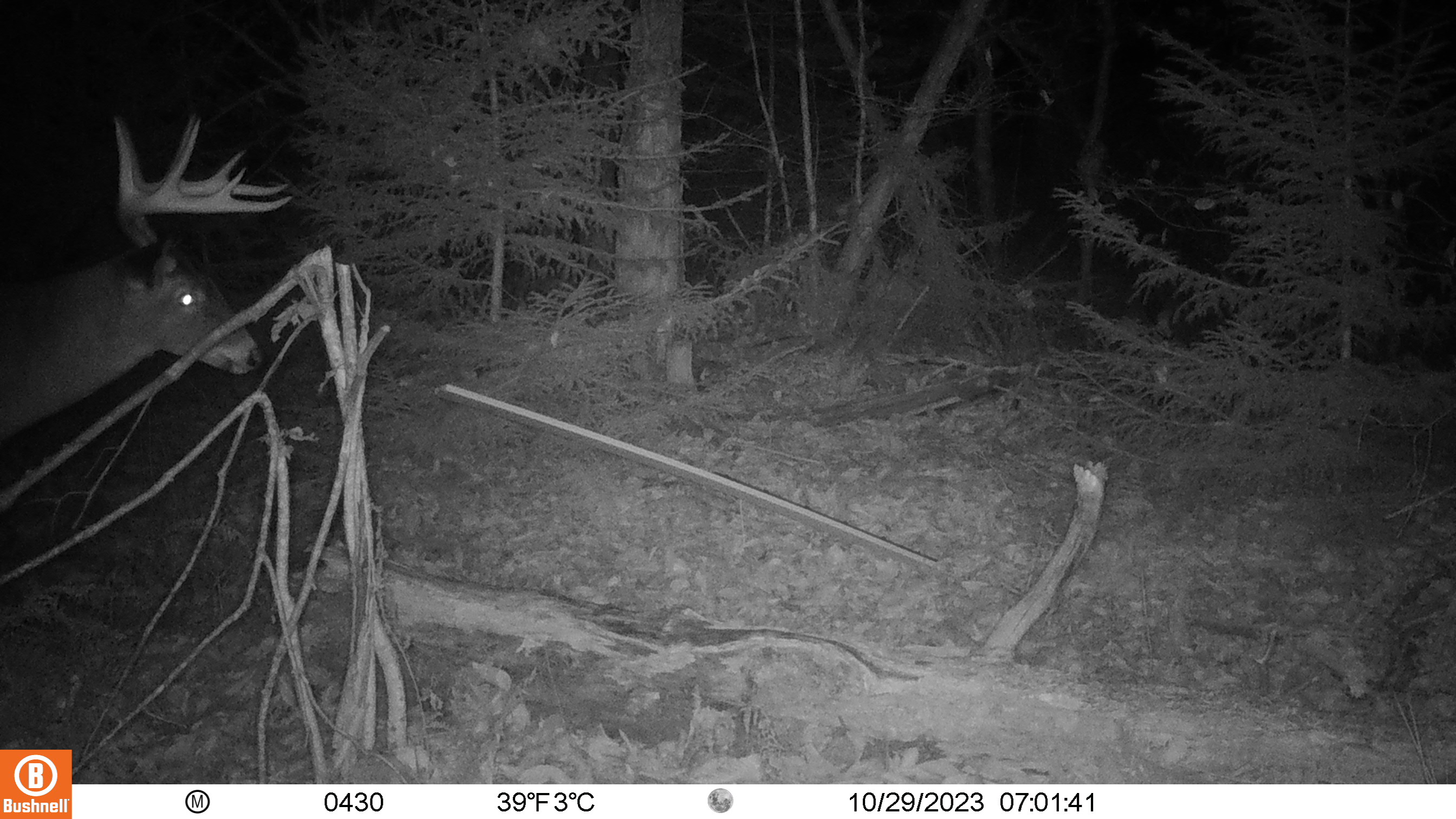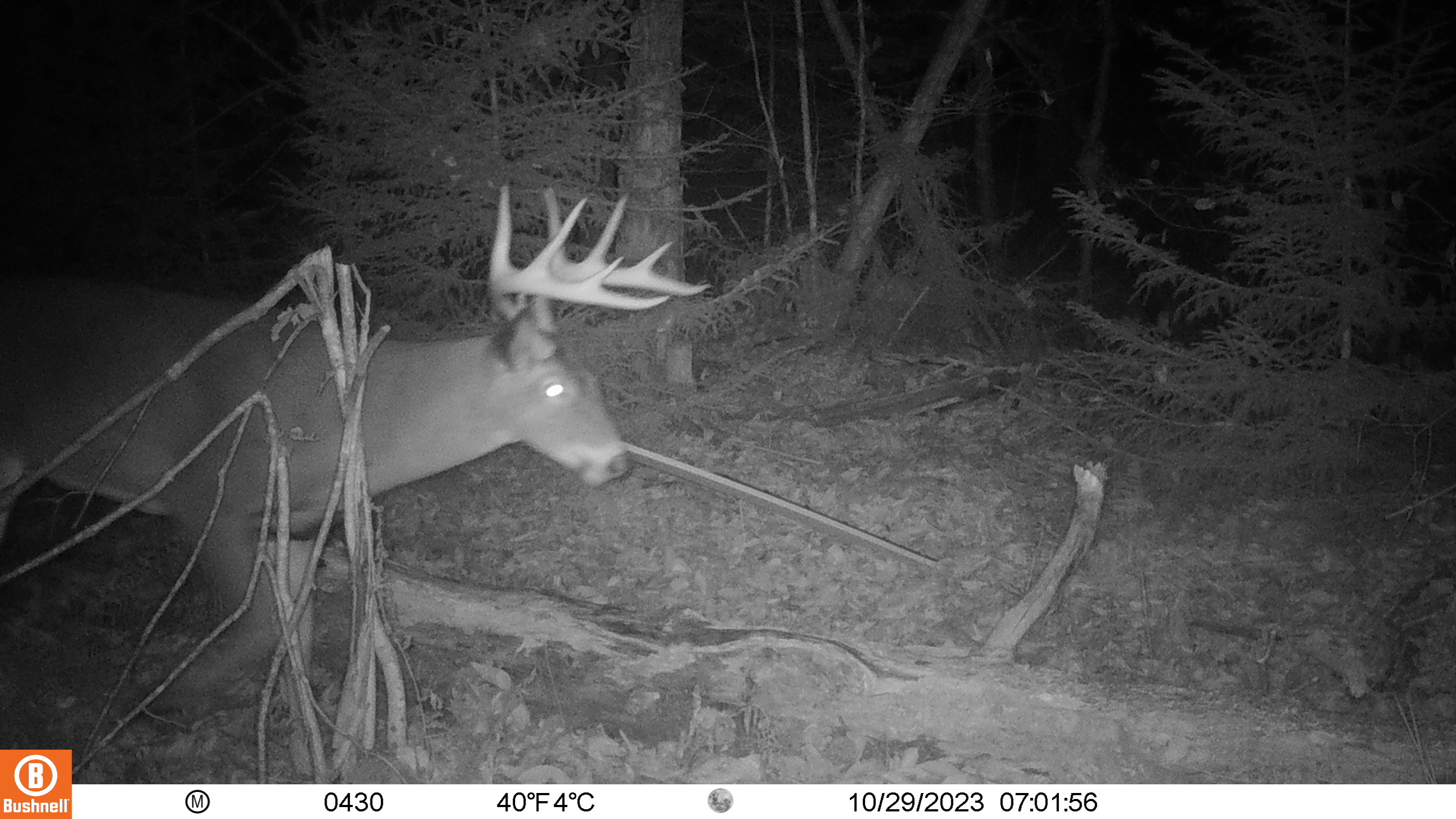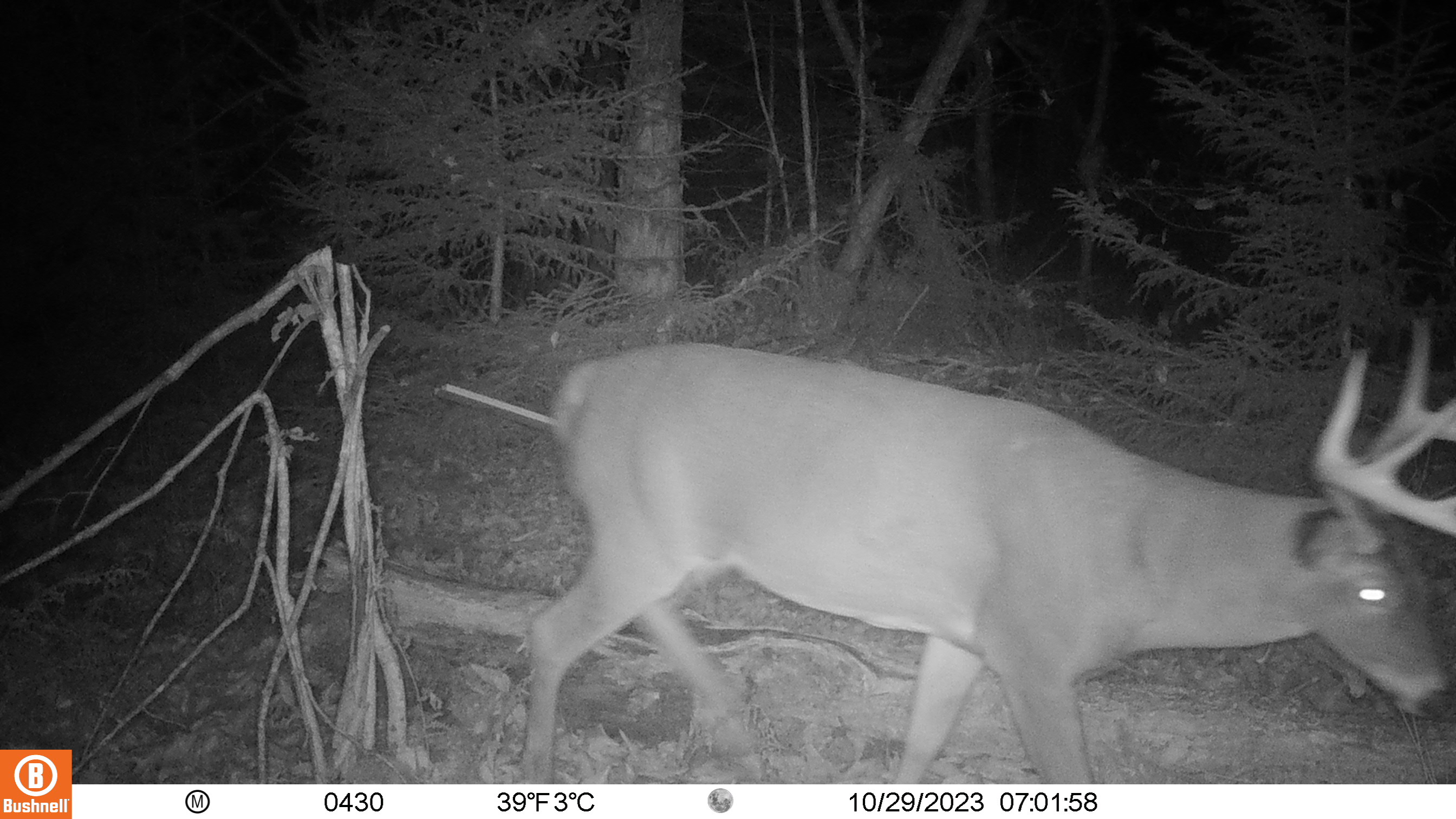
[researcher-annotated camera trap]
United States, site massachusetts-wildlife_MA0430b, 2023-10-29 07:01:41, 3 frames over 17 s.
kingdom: Animalia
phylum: Chordata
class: Mammalia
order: Artiodactyla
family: Cervidae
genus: Odocoileus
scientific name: Odocoileus virginianus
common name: white-tailed deer